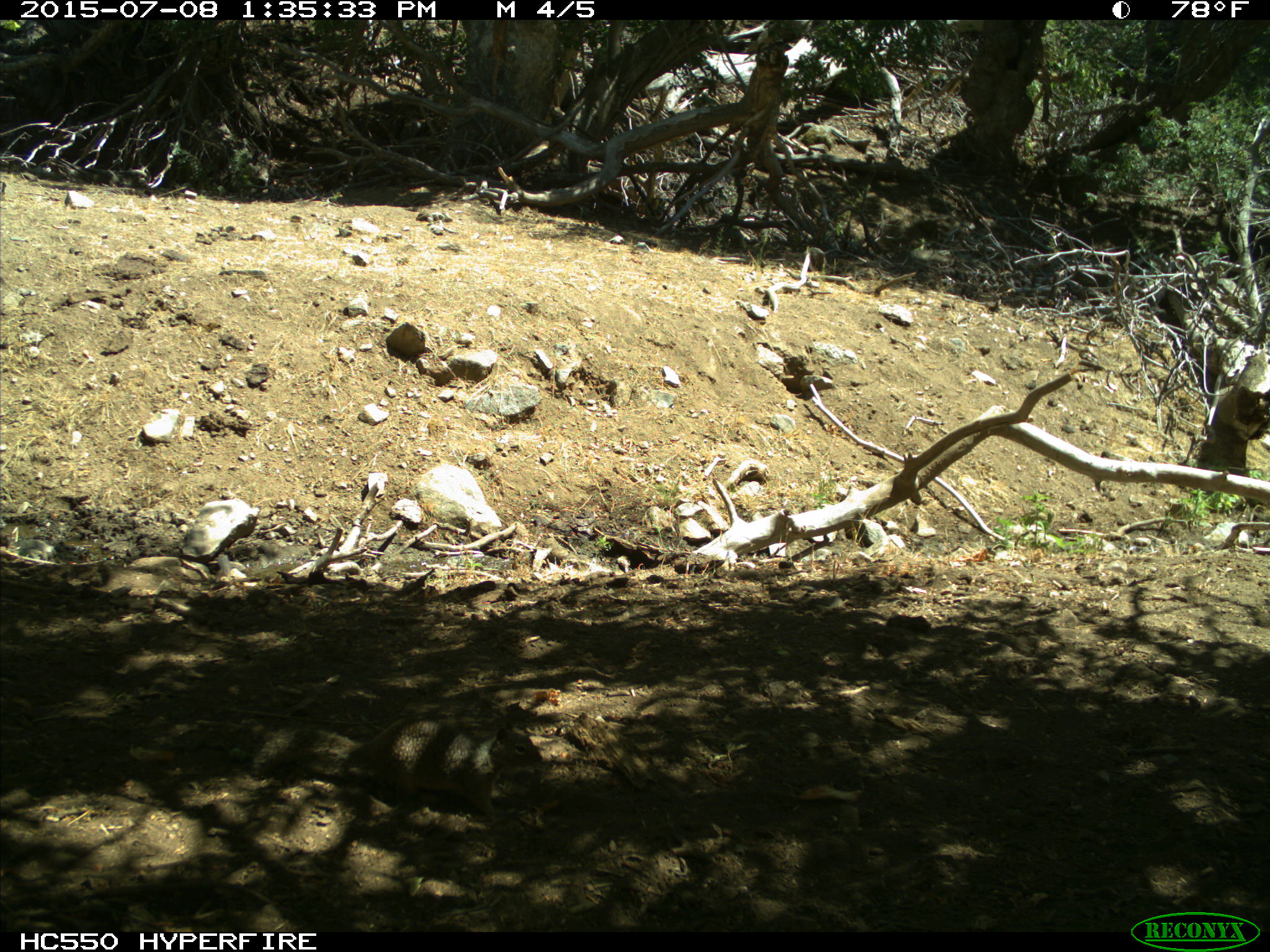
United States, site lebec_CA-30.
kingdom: Animalia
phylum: Chordata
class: Mammalia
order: Rodentia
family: Sciuridae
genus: Otospermophilus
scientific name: Otospermophilus beecheyi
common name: california ground squirrel